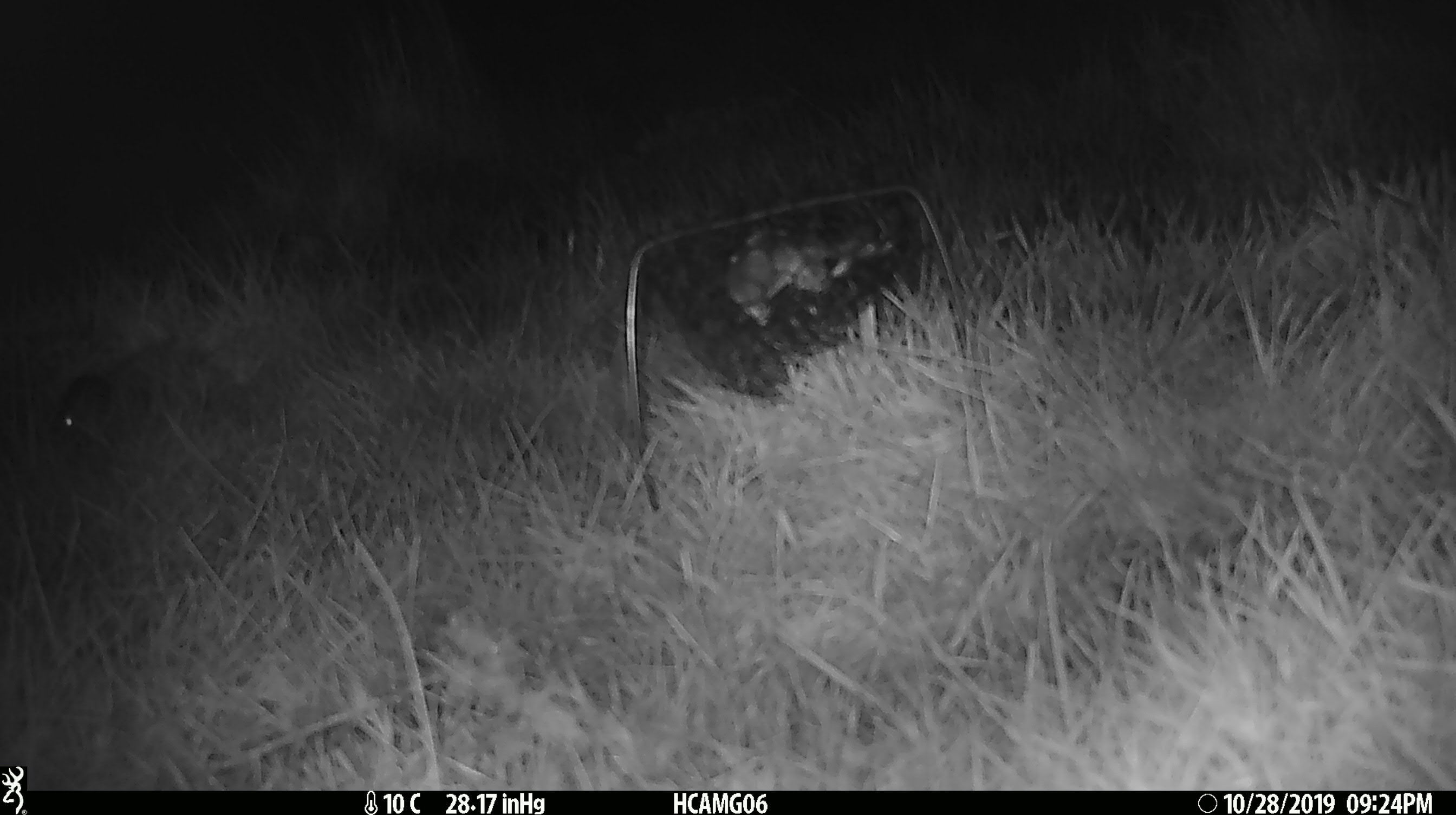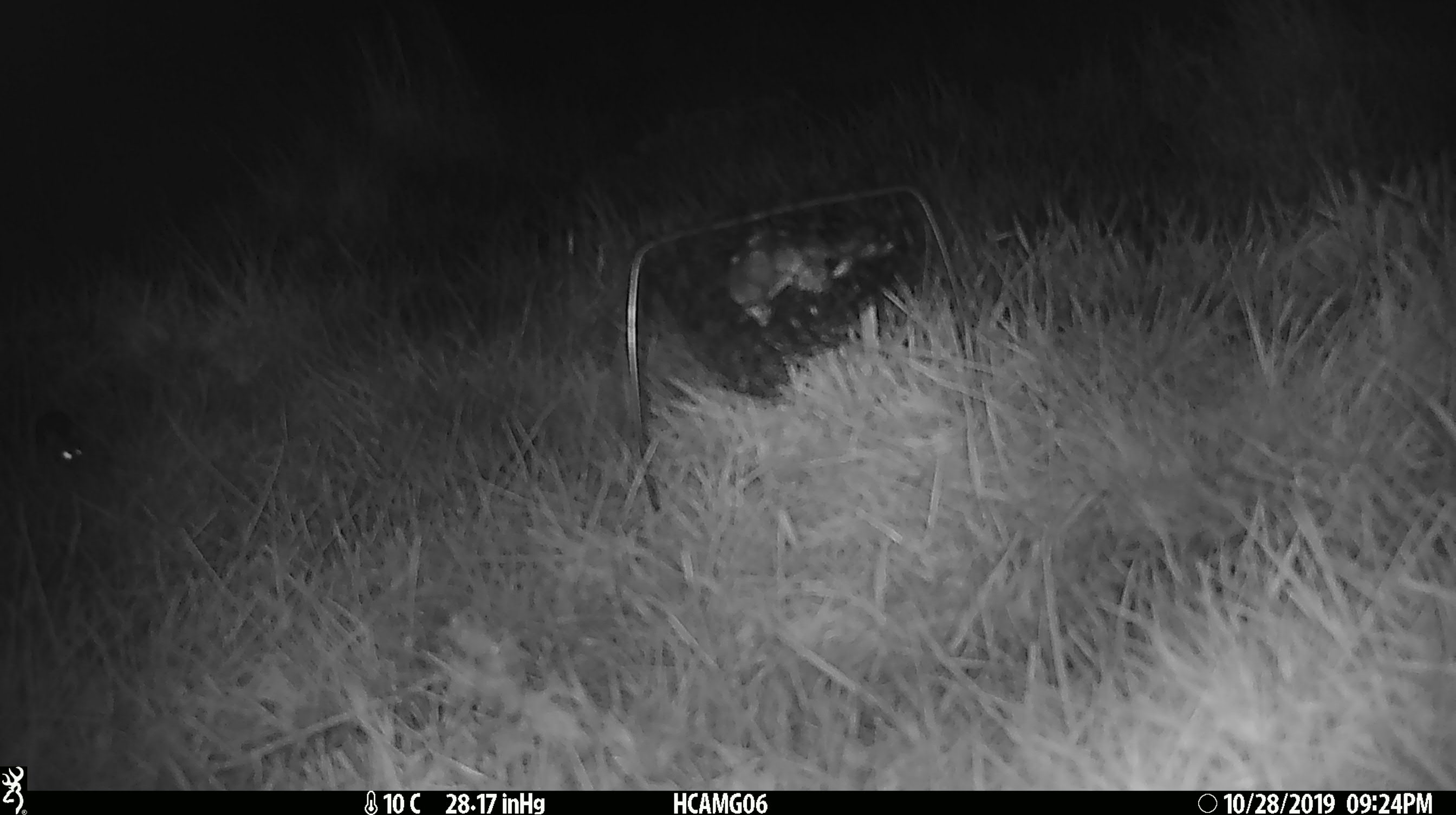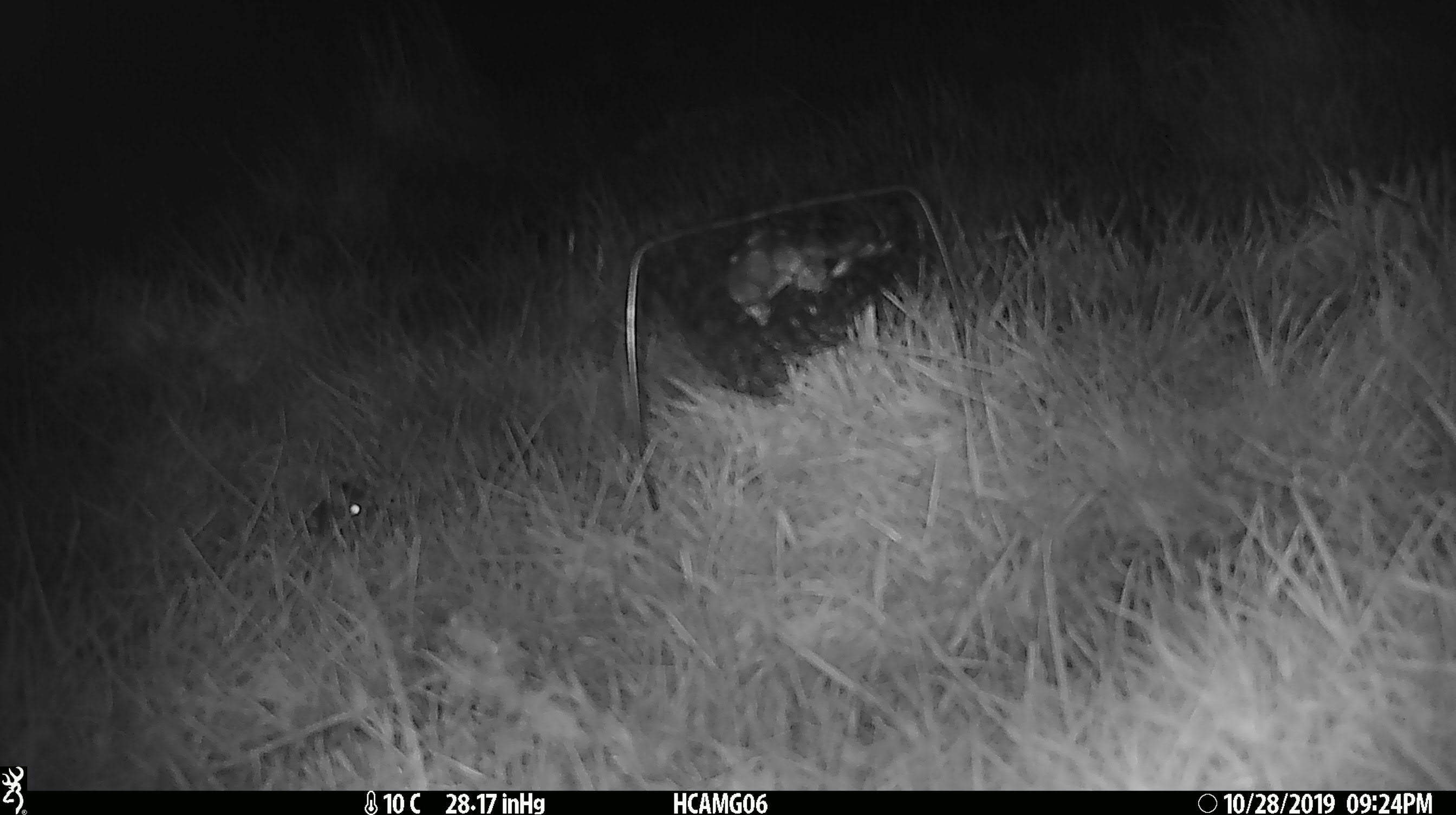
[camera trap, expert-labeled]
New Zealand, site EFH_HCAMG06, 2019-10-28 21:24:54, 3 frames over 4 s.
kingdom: Animalia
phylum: Chordata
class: Mammalia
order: Rodentia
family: Muridae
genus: Mus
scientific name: Mus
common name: mouse